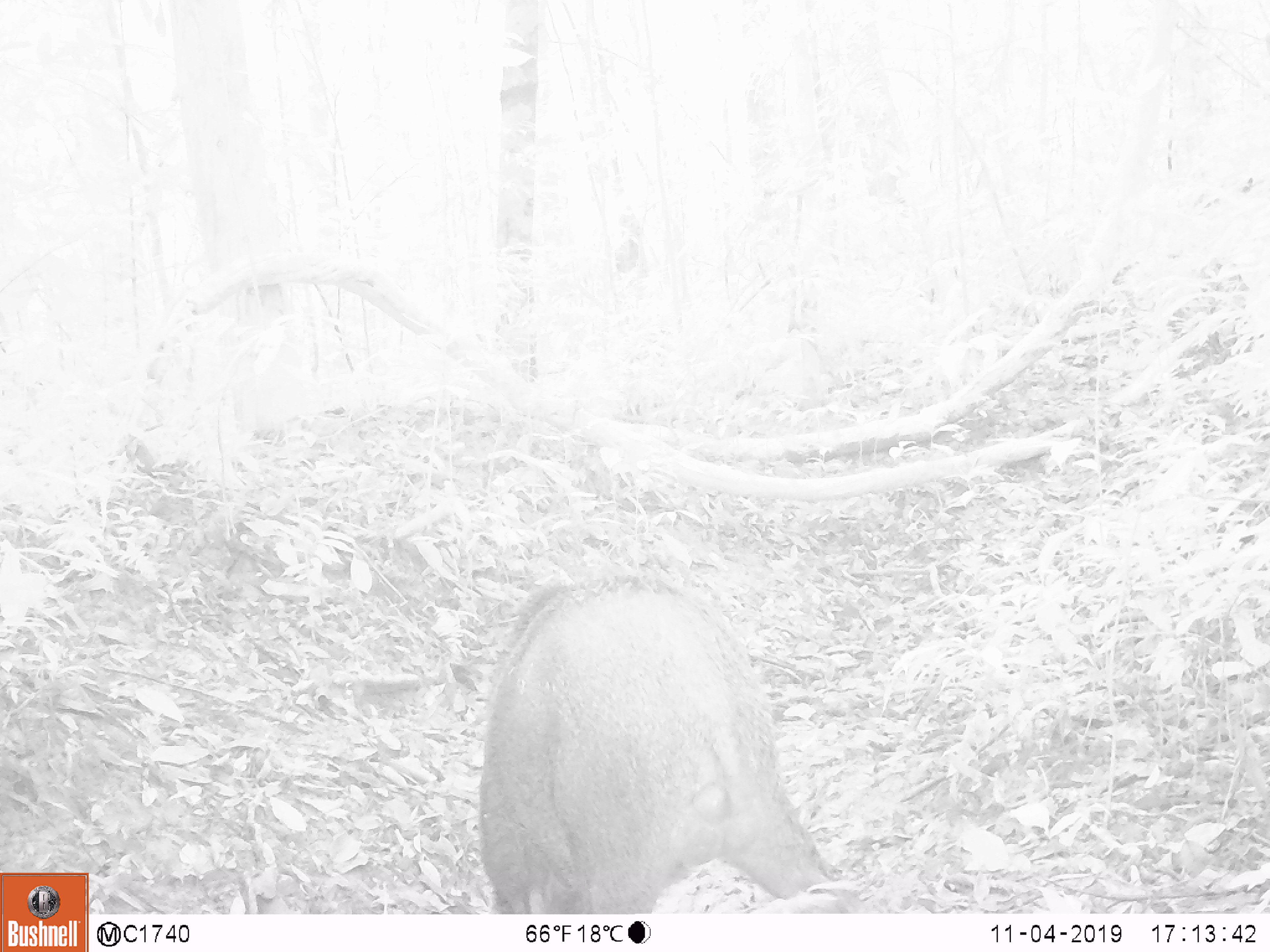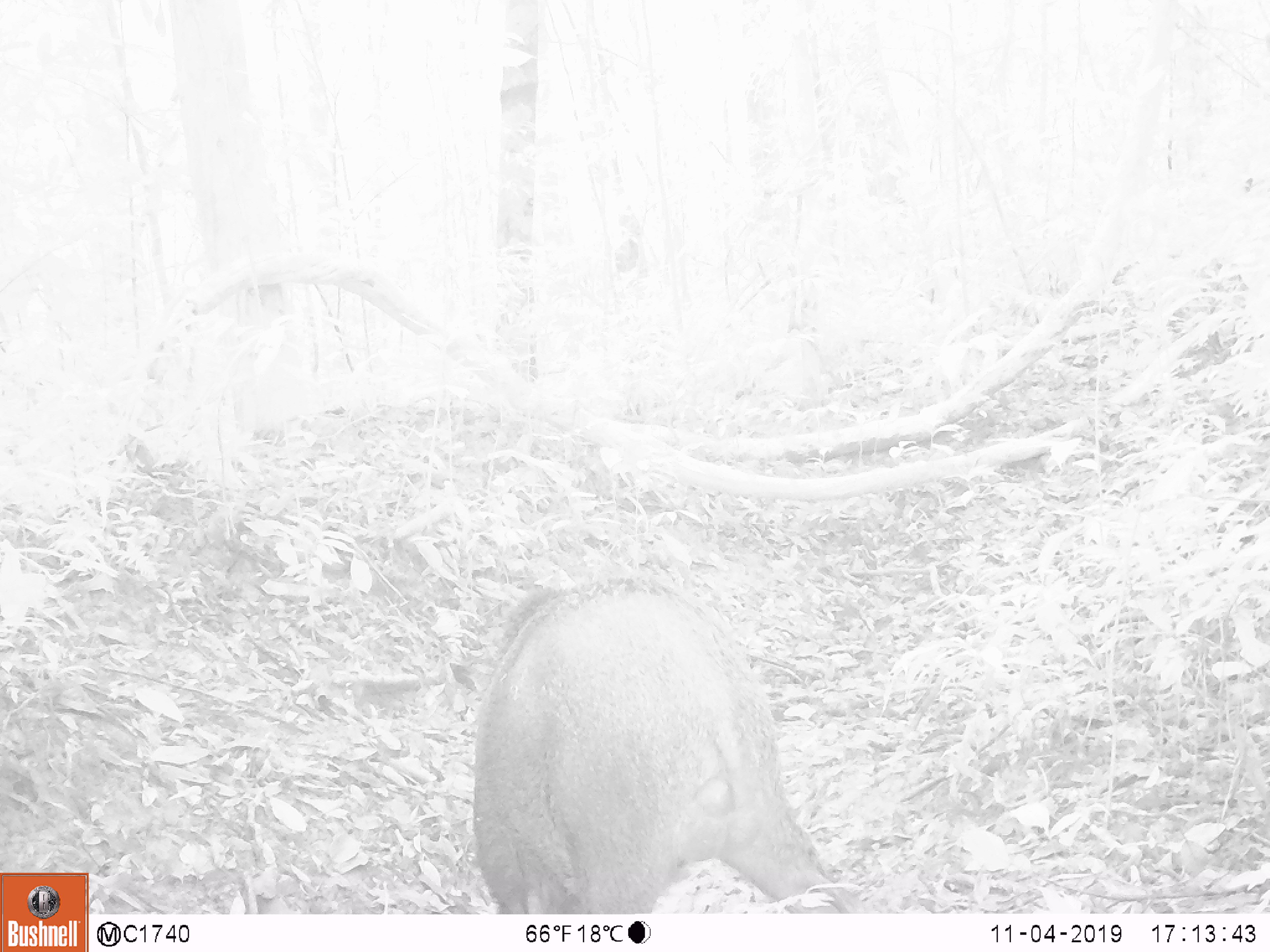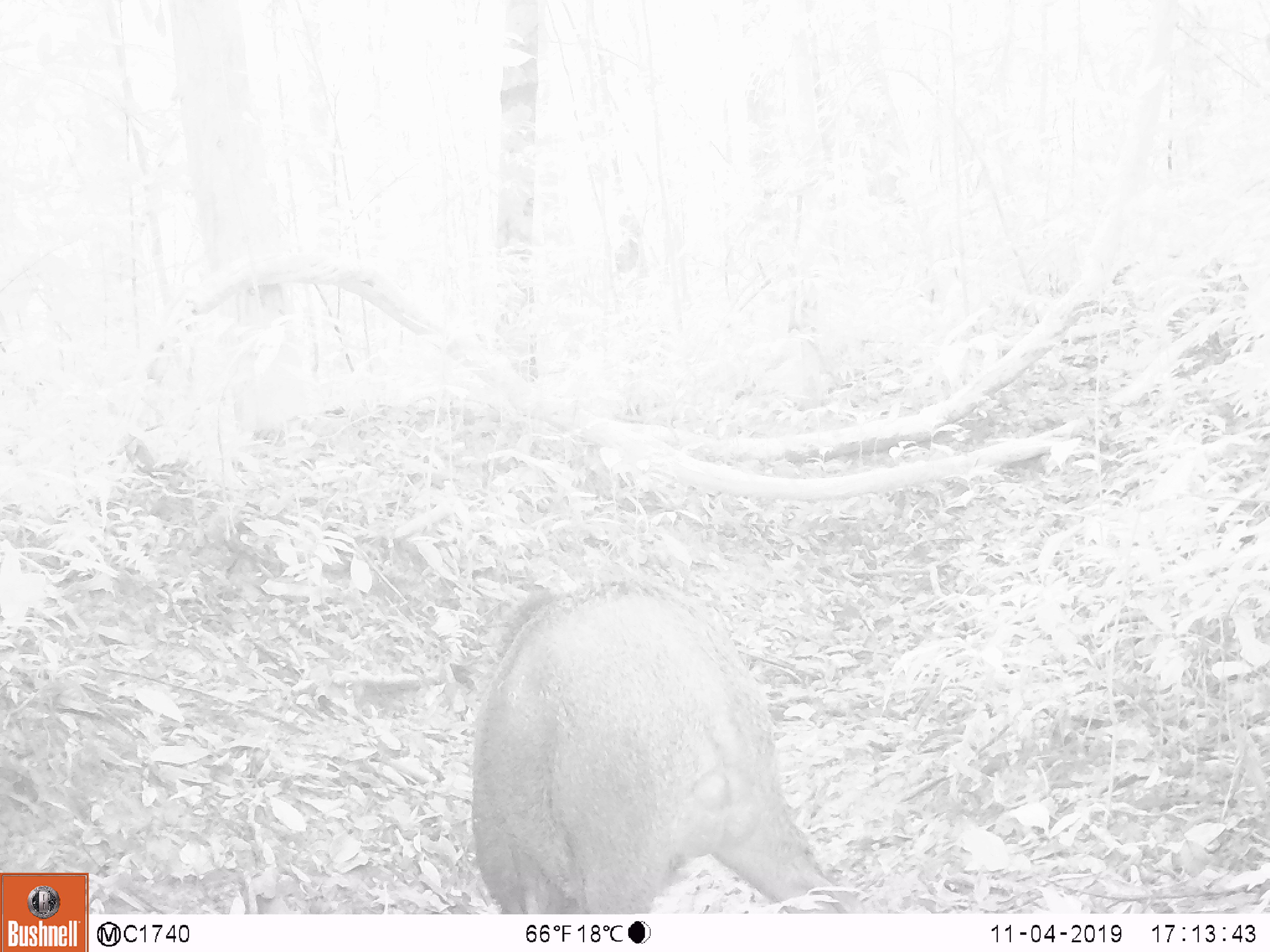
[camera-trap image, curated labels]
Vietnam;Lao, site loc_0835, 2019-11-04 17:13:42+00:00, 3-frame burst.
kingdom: Animalia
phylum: Chordata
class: Mammalia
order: Artiodactyla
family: Suidae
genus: Sus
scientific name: Sus scrofa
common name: eurasian wild pig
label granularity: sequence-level